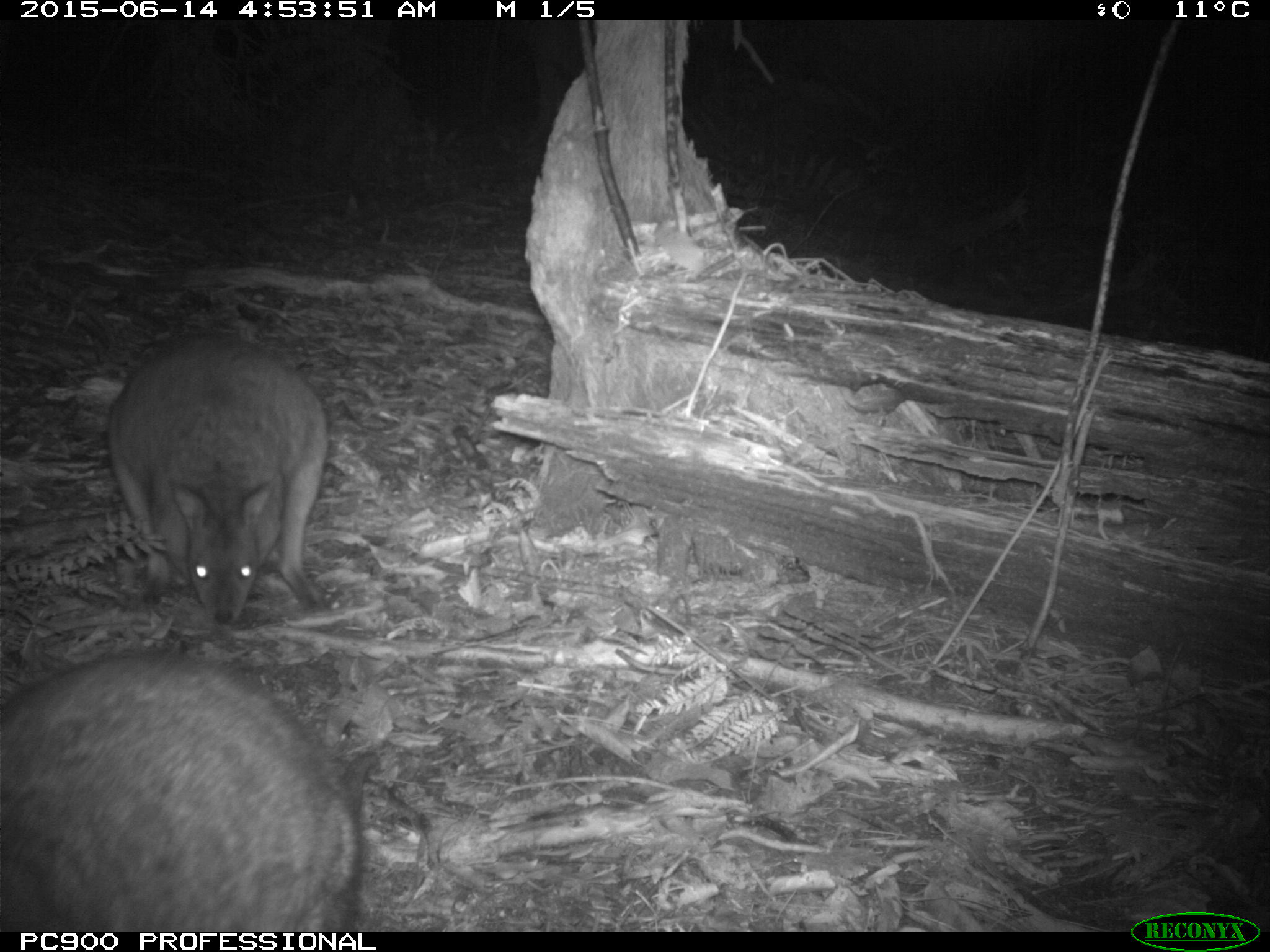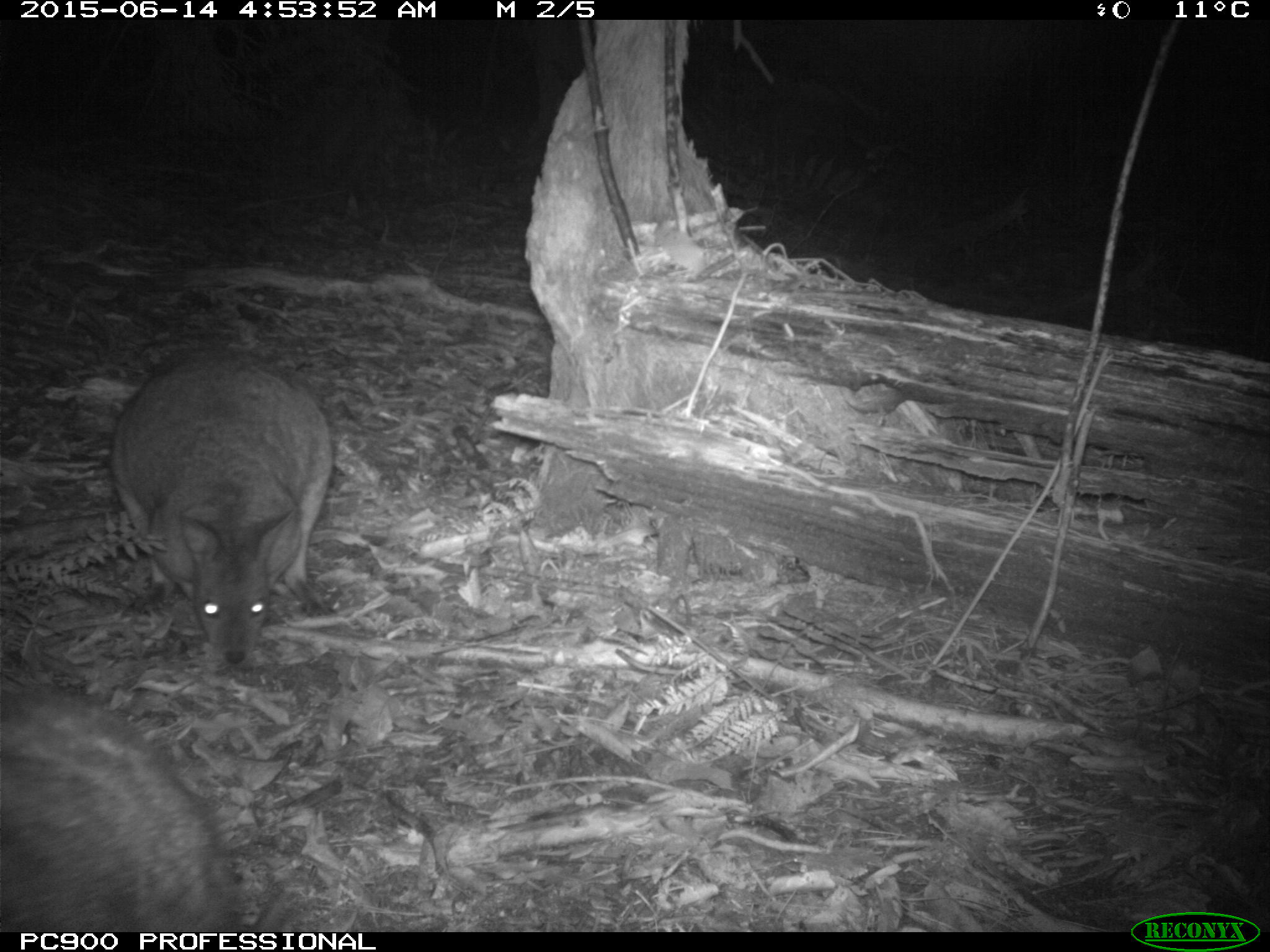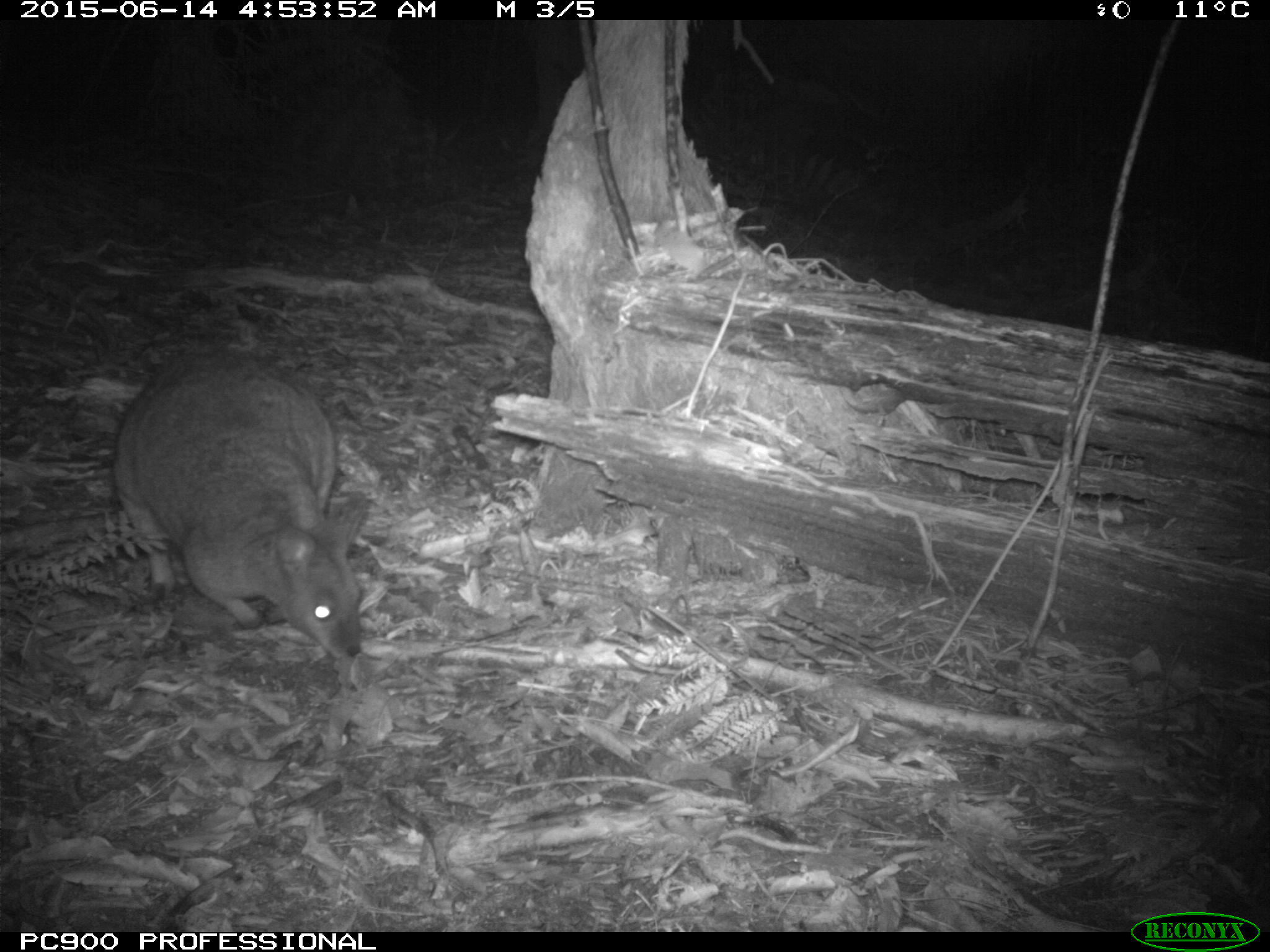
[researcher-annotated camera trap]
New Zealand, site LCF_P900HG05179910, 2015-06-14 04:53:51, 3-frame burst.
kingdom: Animalia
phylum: Chordata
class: Mammalia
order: Diprotodontia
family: Macropodidae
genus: Notamacropus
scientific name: Notamacropus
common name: wallaby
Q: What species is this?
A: Wallaby (Notamacropus).